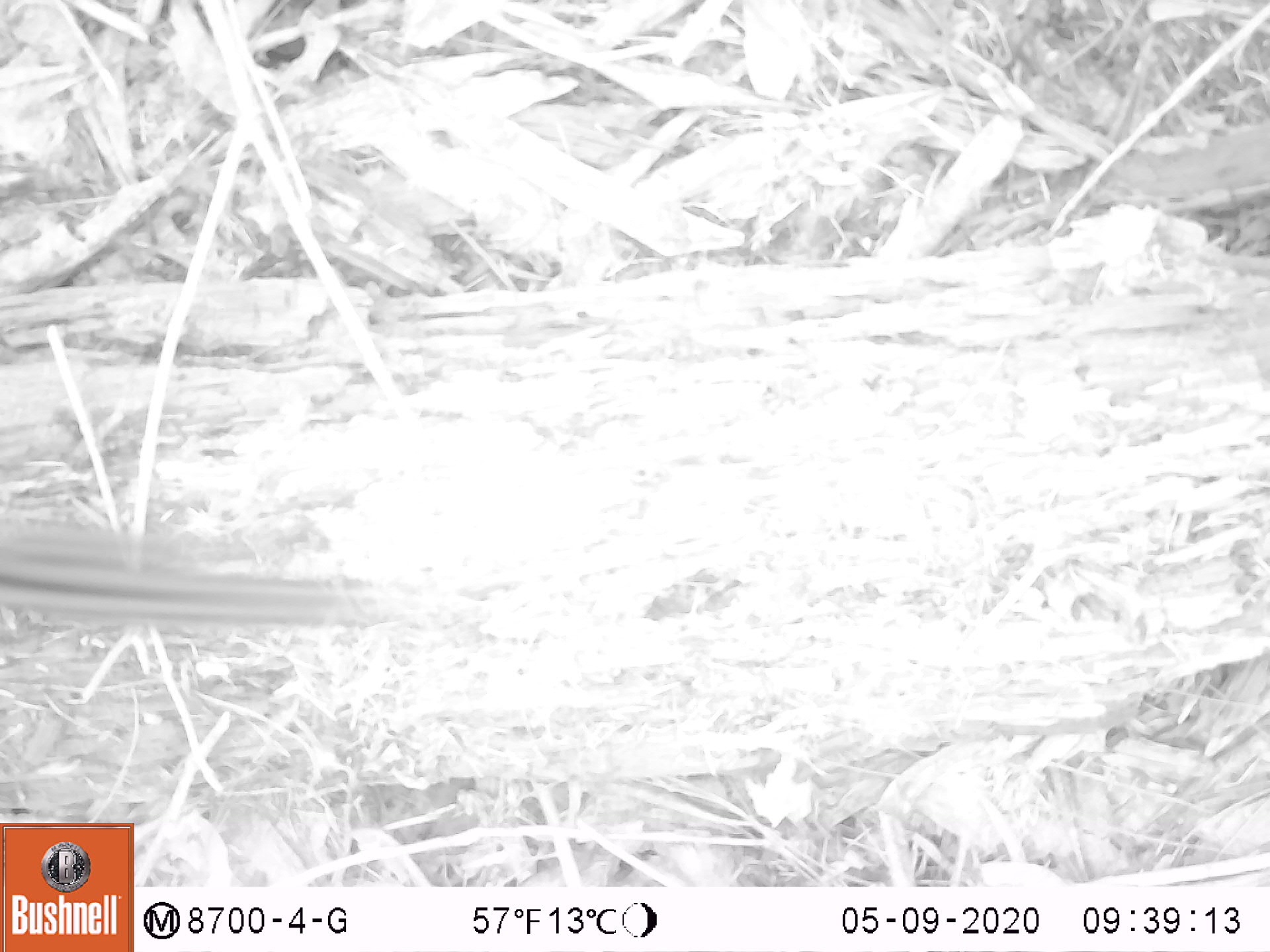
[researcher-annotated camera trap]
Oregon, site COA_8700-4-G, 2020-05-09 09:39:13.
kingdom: Animalia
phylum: Chordata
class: Mammalia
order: Rodentia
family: Sciuridae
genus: Neotamias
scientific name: Neotamias townsendii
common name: townsend's chipmunk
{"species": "townsend's chipmunk (Neotamias townsendii)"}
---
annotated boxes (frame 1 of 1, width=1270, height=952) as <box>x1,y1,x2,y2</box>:
townsend's chipmunk: <box>0,510,380,668</box>